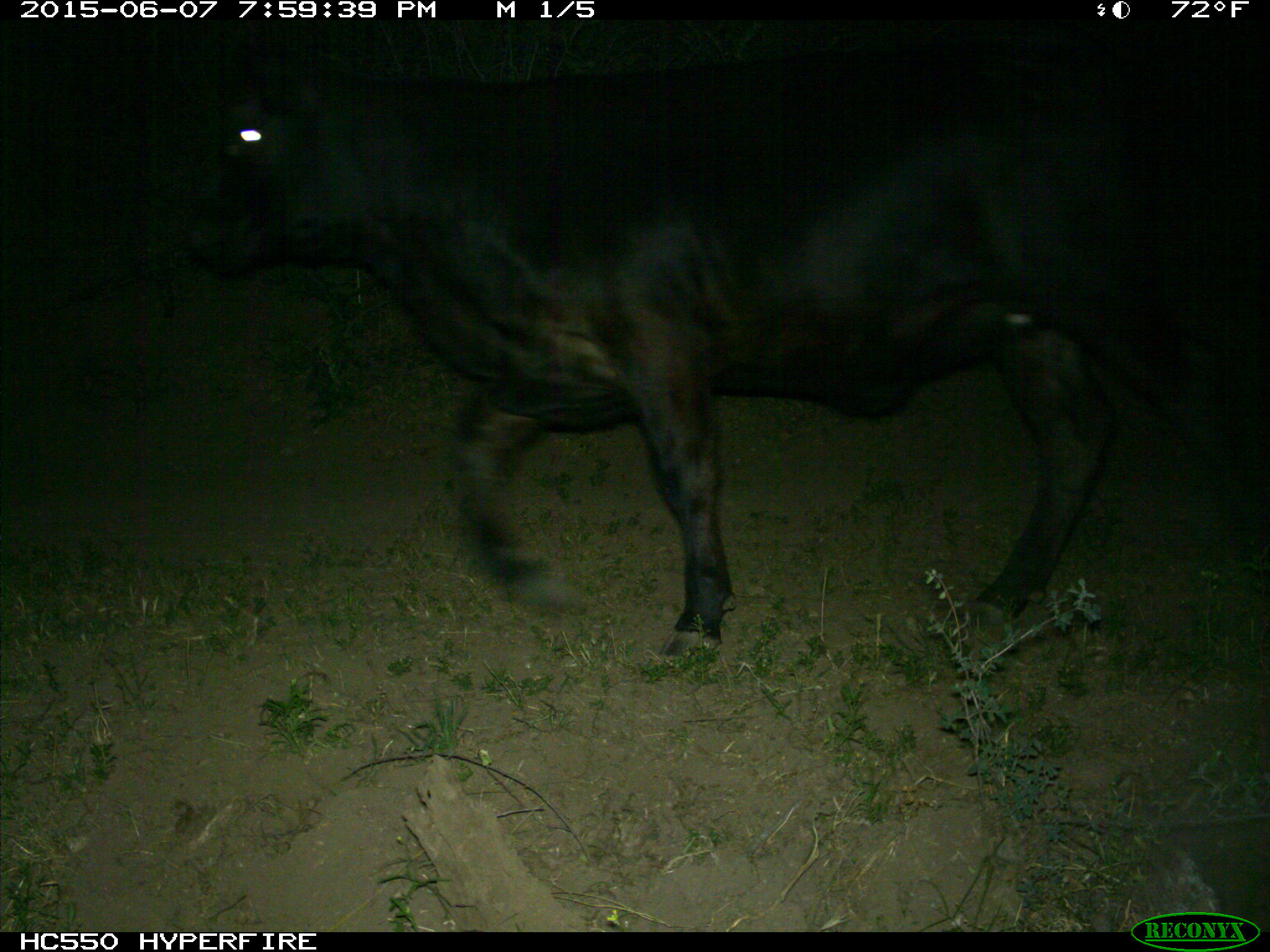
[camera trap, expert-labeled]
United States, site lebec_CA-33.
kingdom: Animalia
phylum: Chordata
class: Mammalia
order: Artiodactyla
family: Bovidae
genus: Bos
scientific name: Bos taurus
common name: domestic cow